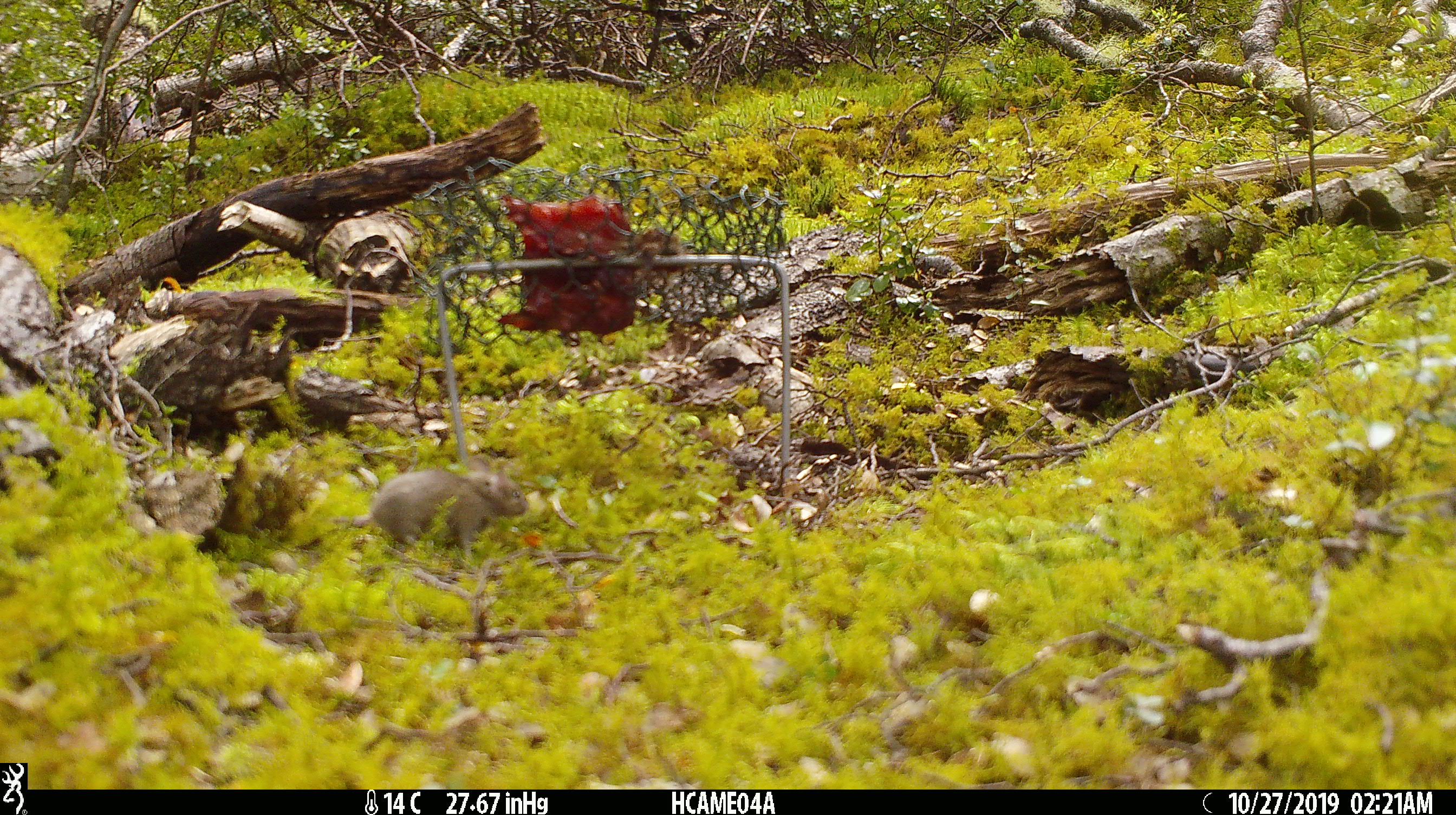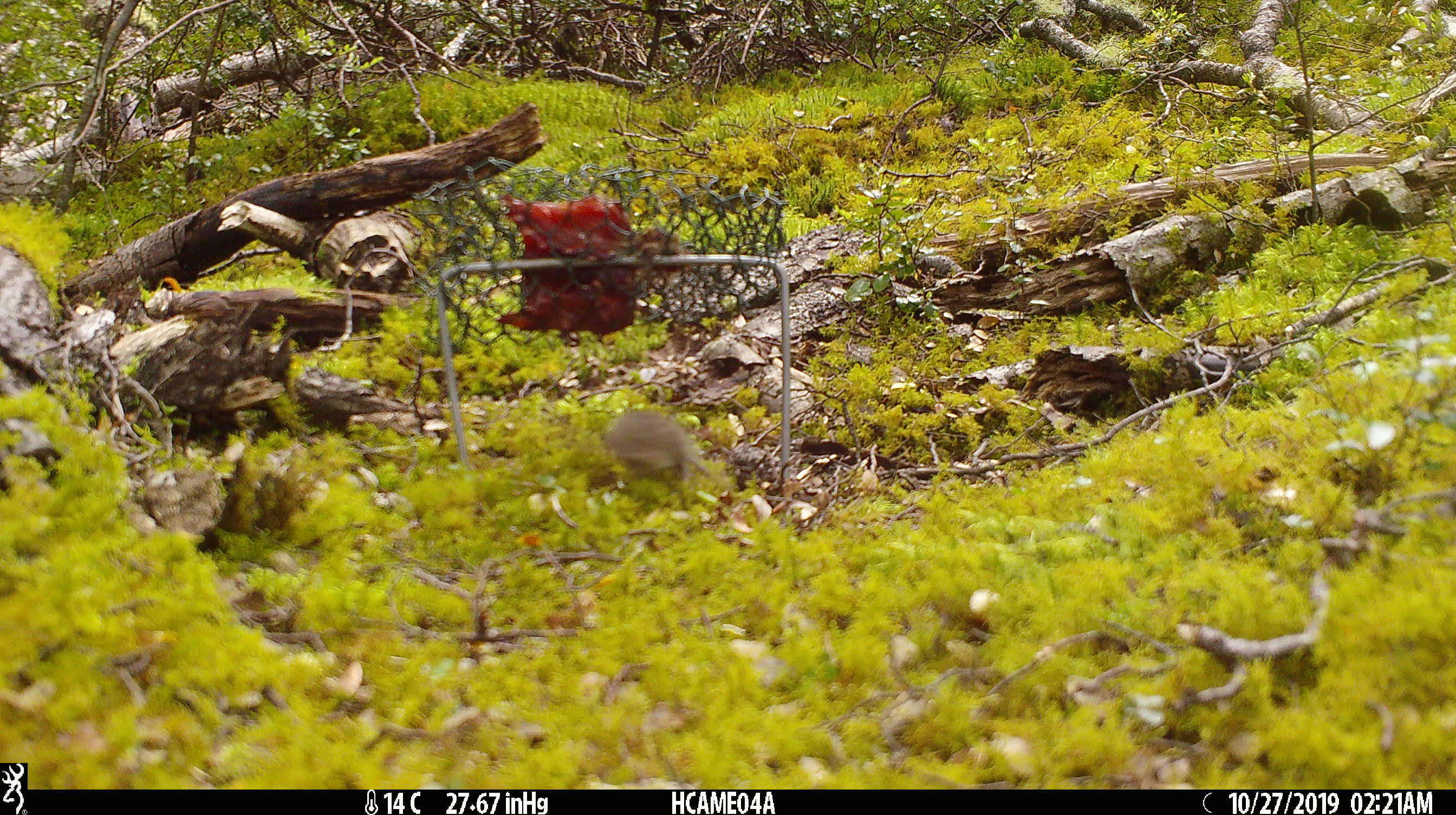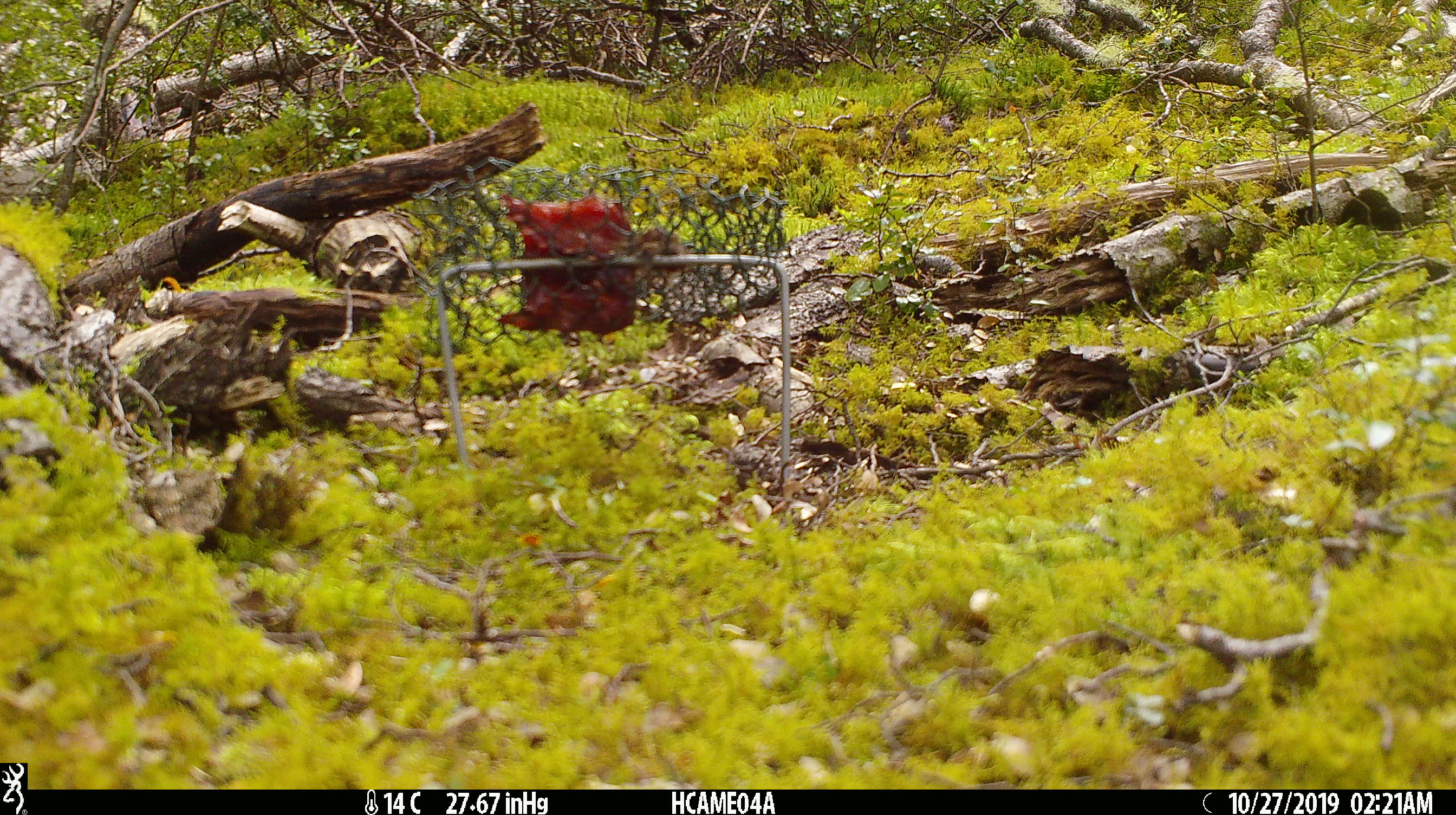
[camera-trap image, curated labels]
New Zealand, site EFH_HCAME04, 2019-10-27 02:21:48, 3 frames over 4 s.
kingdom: Animalia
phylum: Chordata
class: Mammalia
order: Rodentia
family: Muridae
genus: Mus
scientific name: Mus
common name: mouse